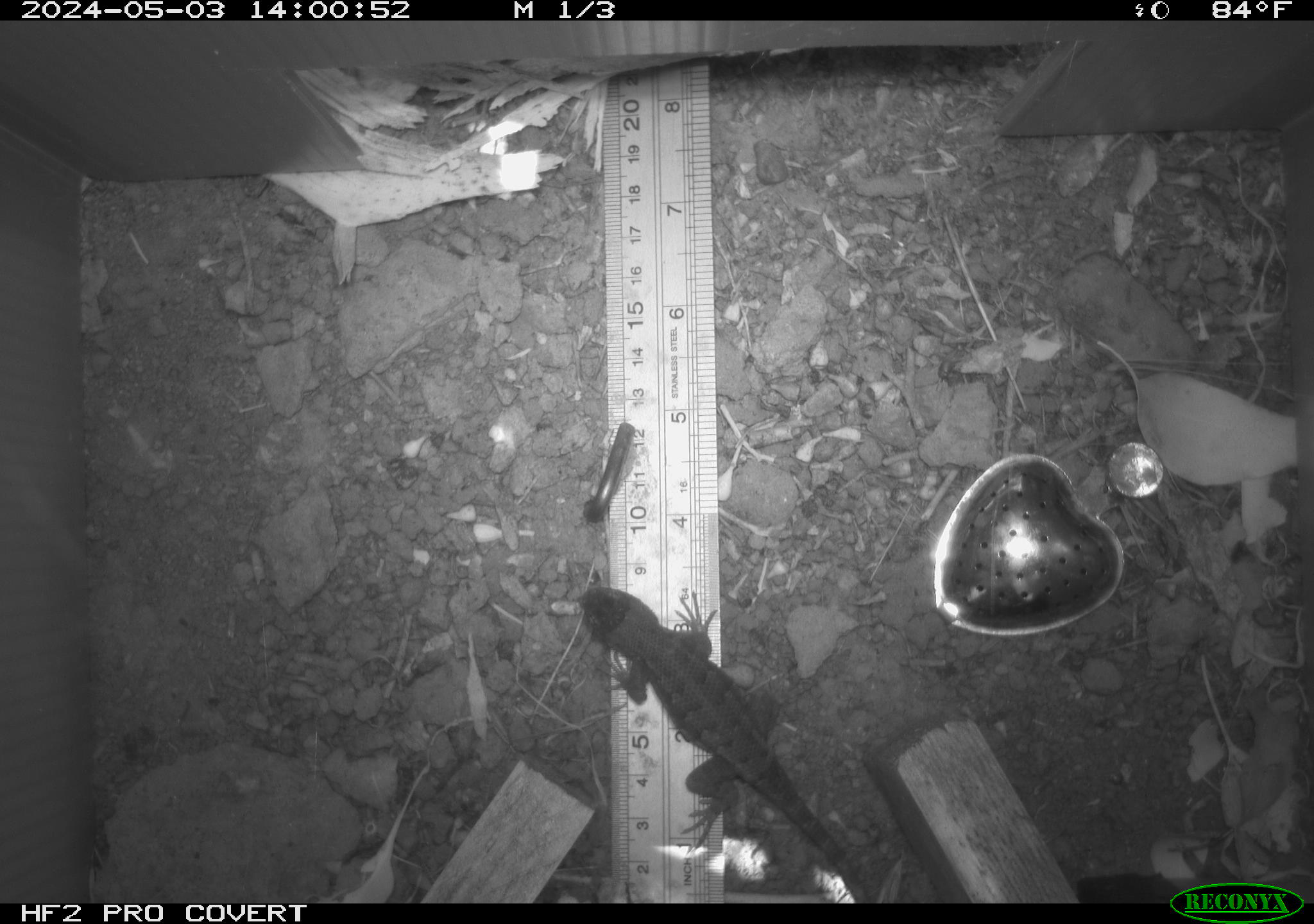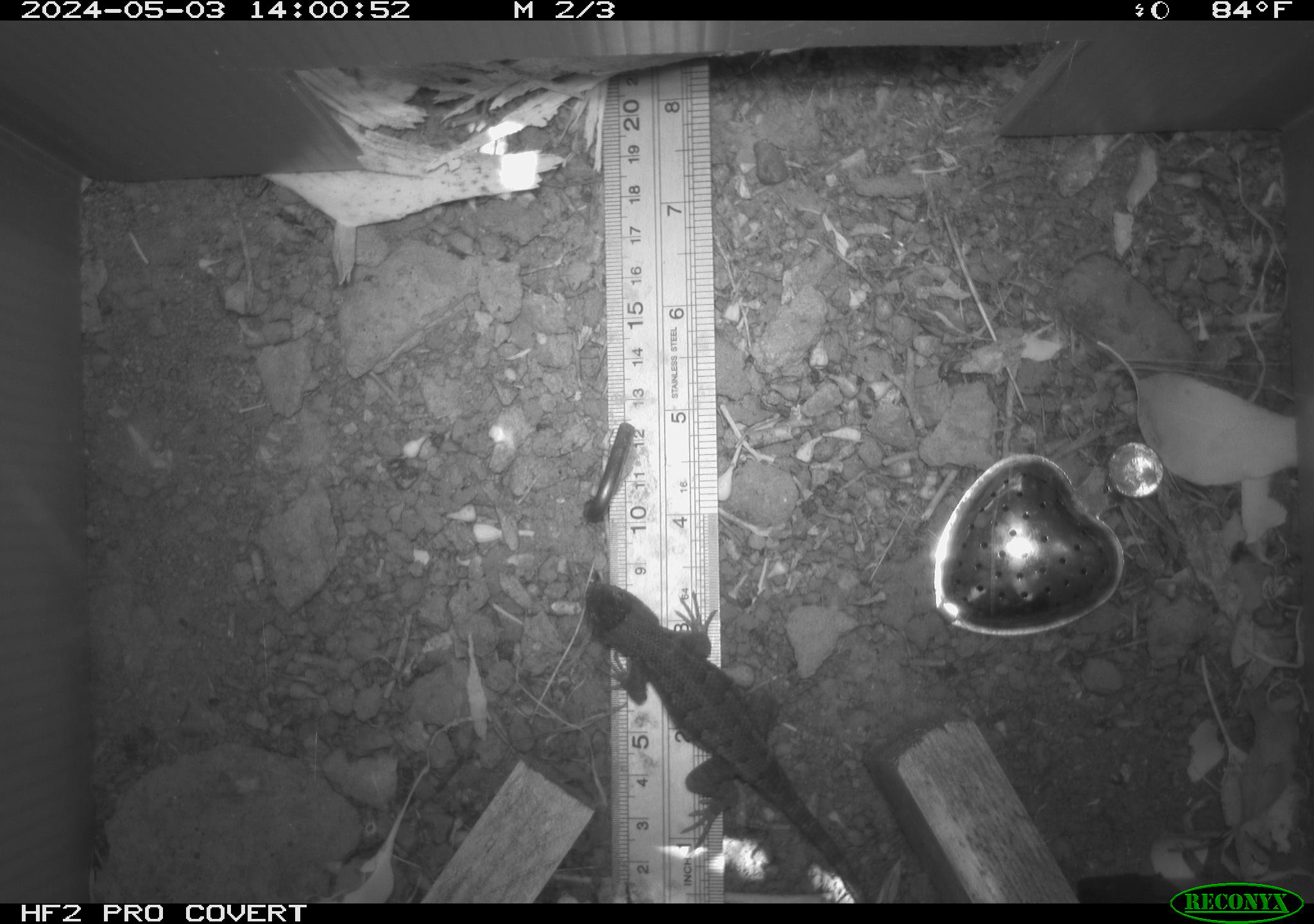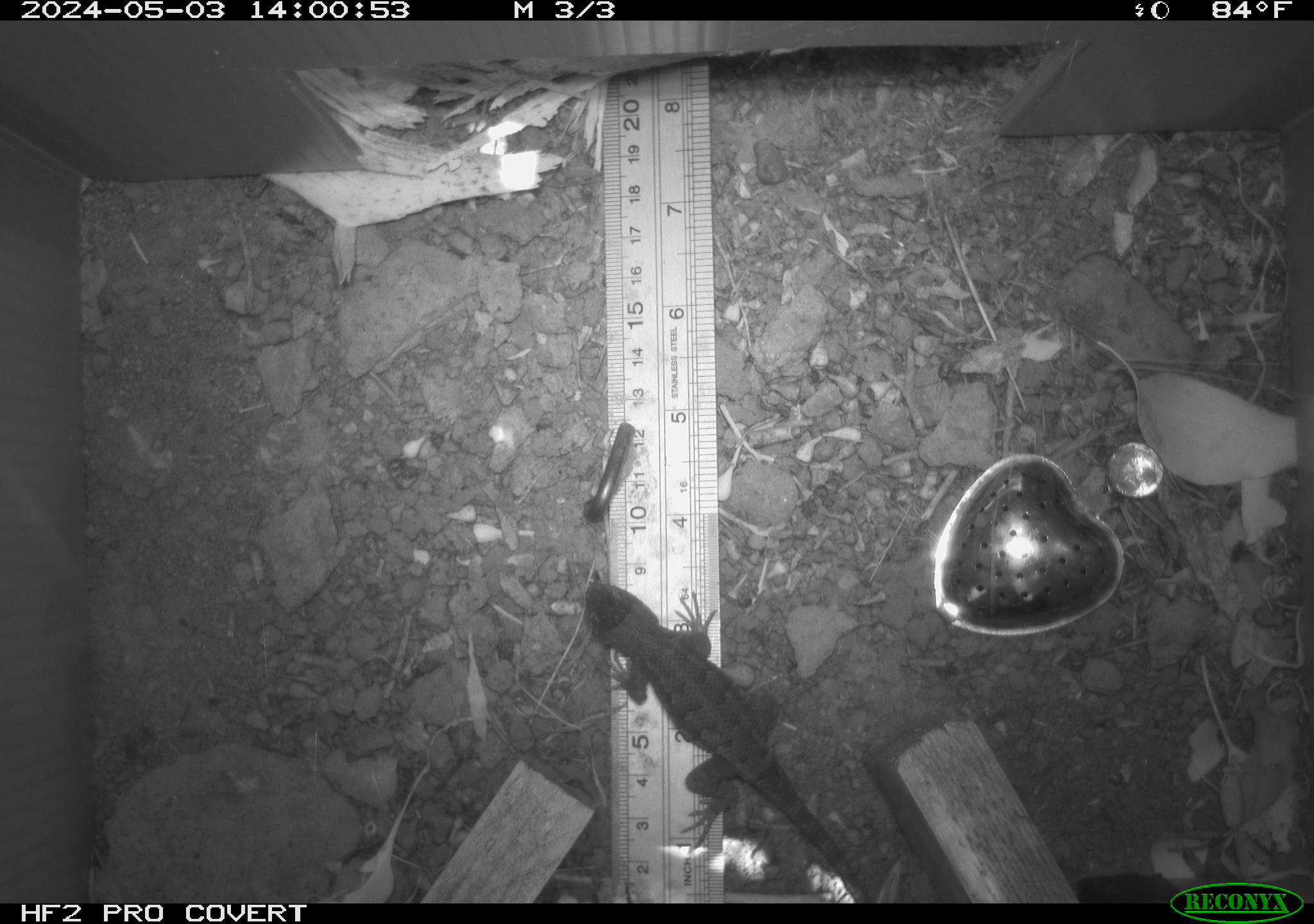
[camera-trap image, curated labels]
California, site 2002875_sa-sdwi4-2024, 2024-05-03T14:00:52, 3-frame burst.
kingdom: Animalia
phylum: Chordata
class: Reptilia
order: Squamata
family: Phrynosomatidae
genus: Sceloporus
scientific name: Sceloporus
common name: spiny lizards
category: sceloporus species